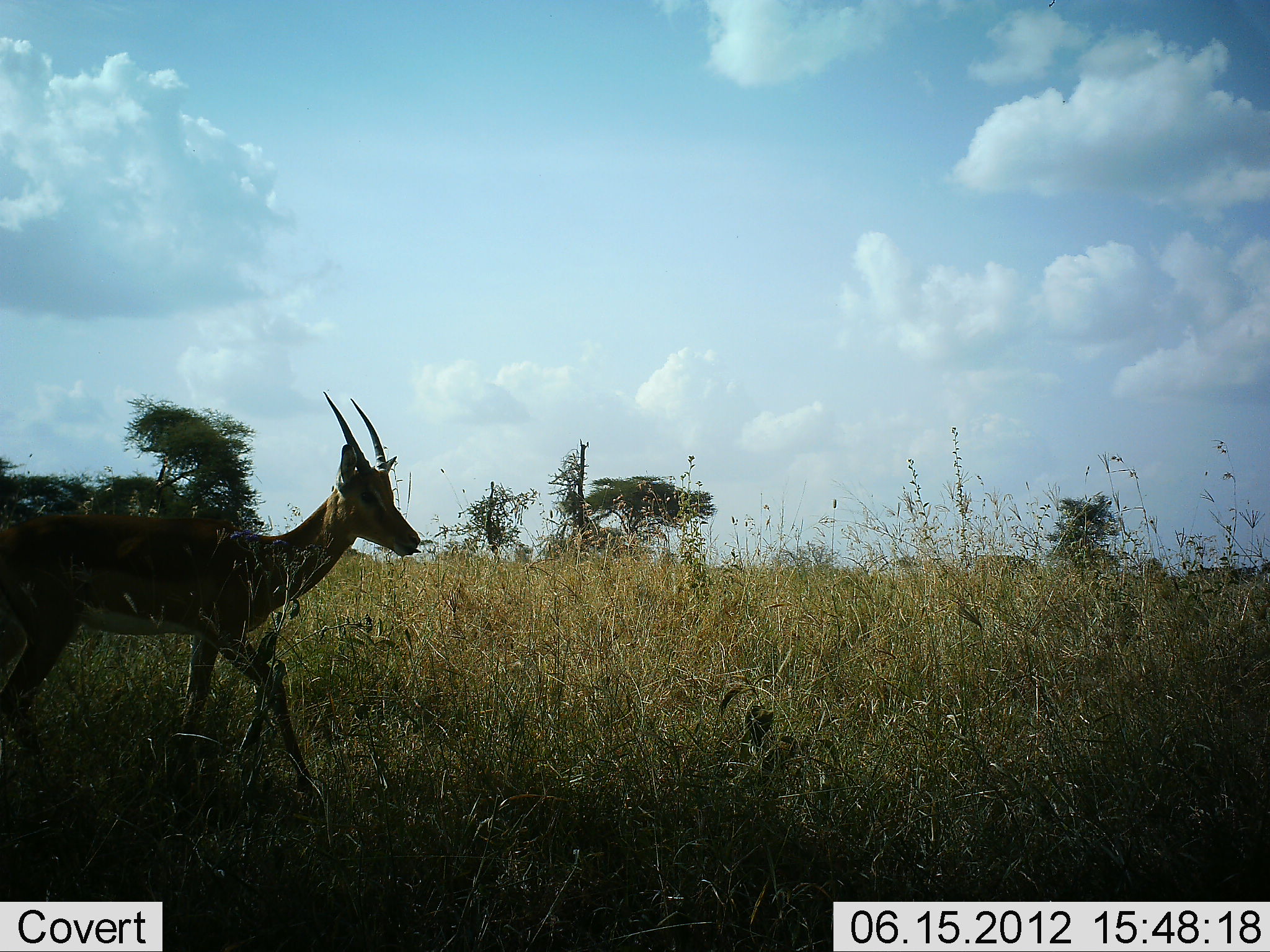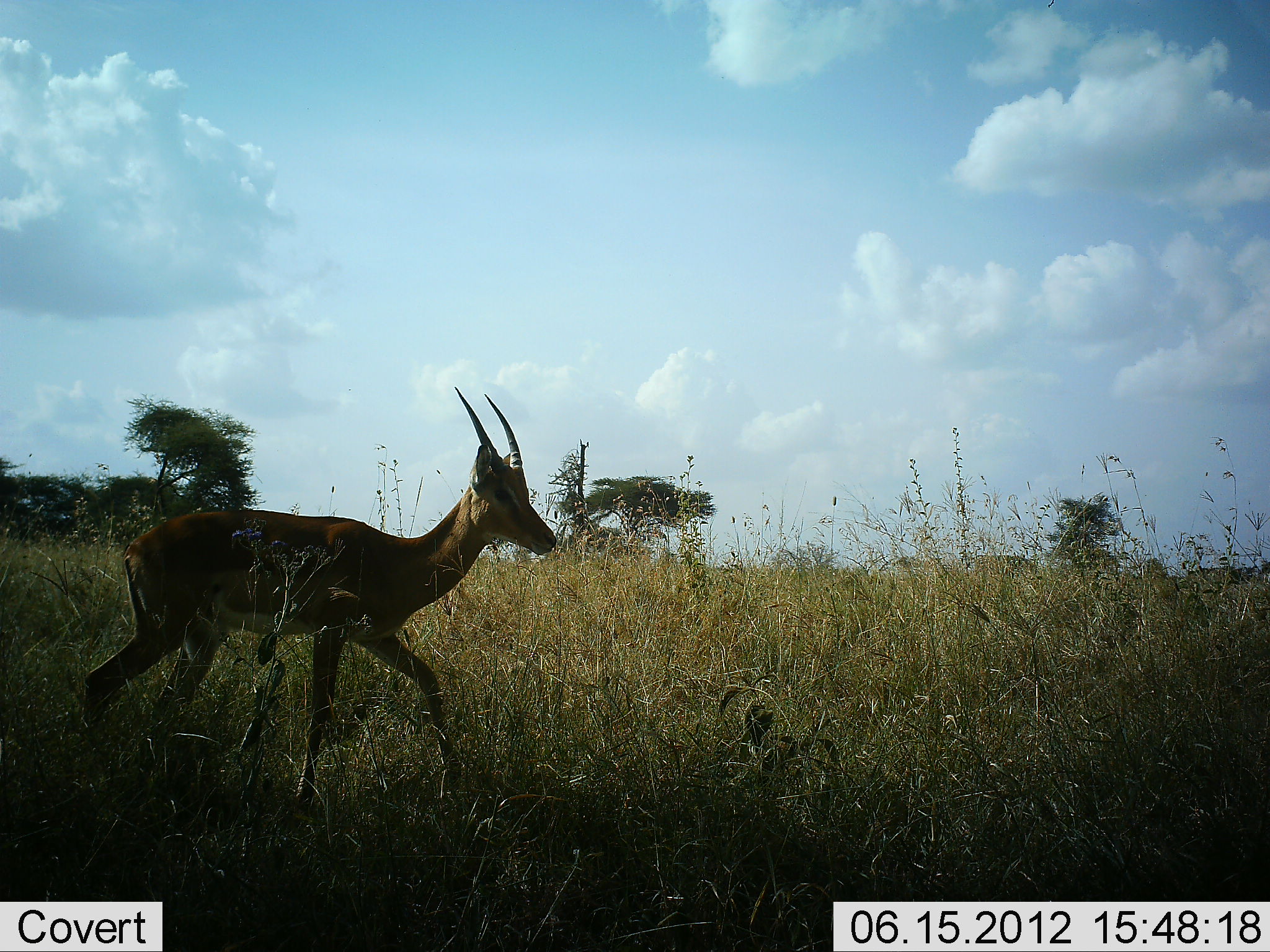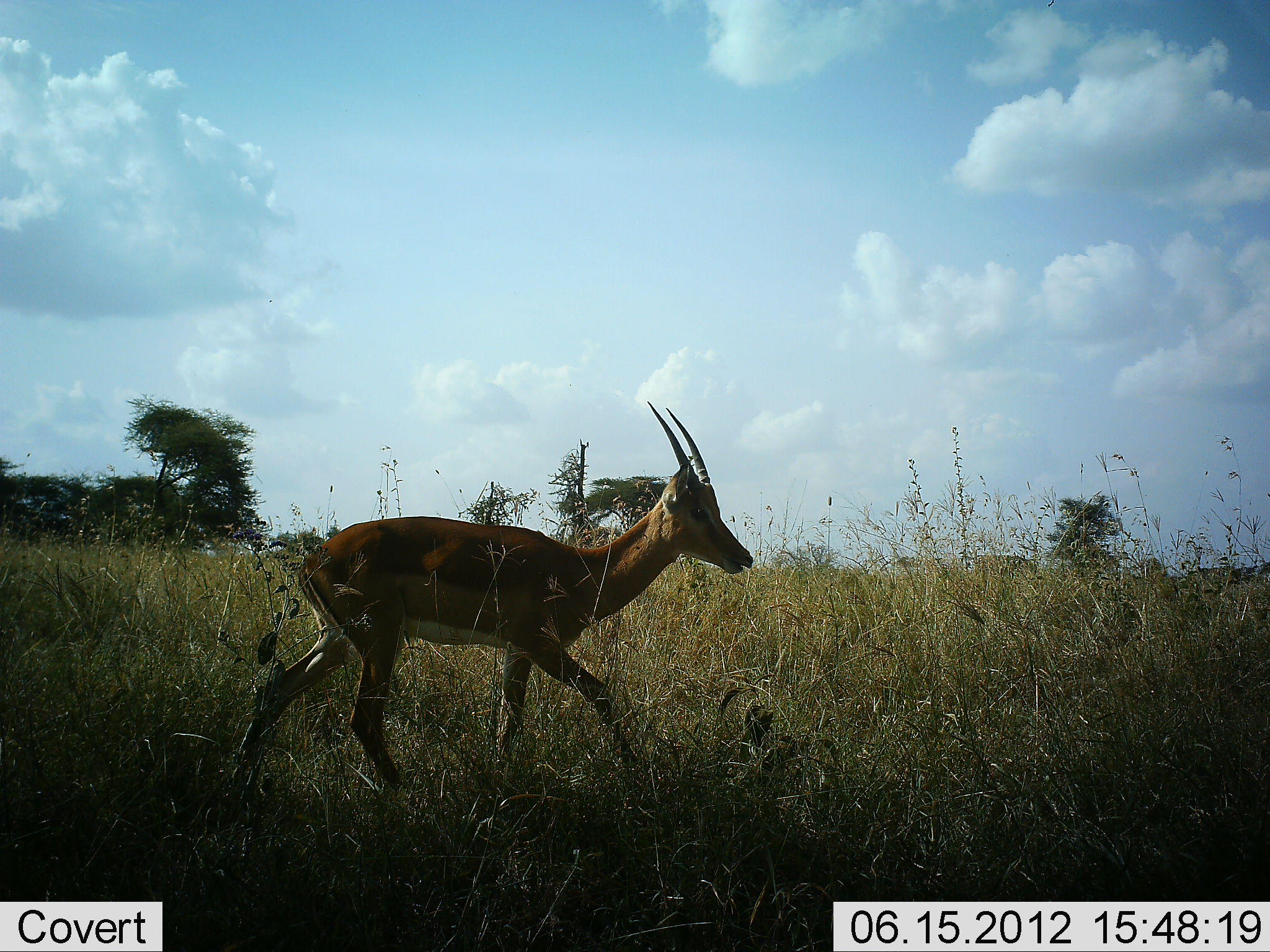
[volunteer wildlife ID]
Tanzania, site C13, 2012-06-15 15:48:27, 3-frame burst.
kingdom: Animalia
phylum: Chordata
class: Mammalia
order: Artiodactyla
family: Bovidae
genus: Nanger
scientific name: Nanger granti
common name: grant's gazelle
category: gazellegrants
Gazellegrants (grant's gazelle) (Nanger granti), count 1. Behavior (volunteer vote fractions): standing 0%, resting 0%, moving 100%, interacting 0%. Young present (vote fraction): 0%. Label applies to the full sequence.